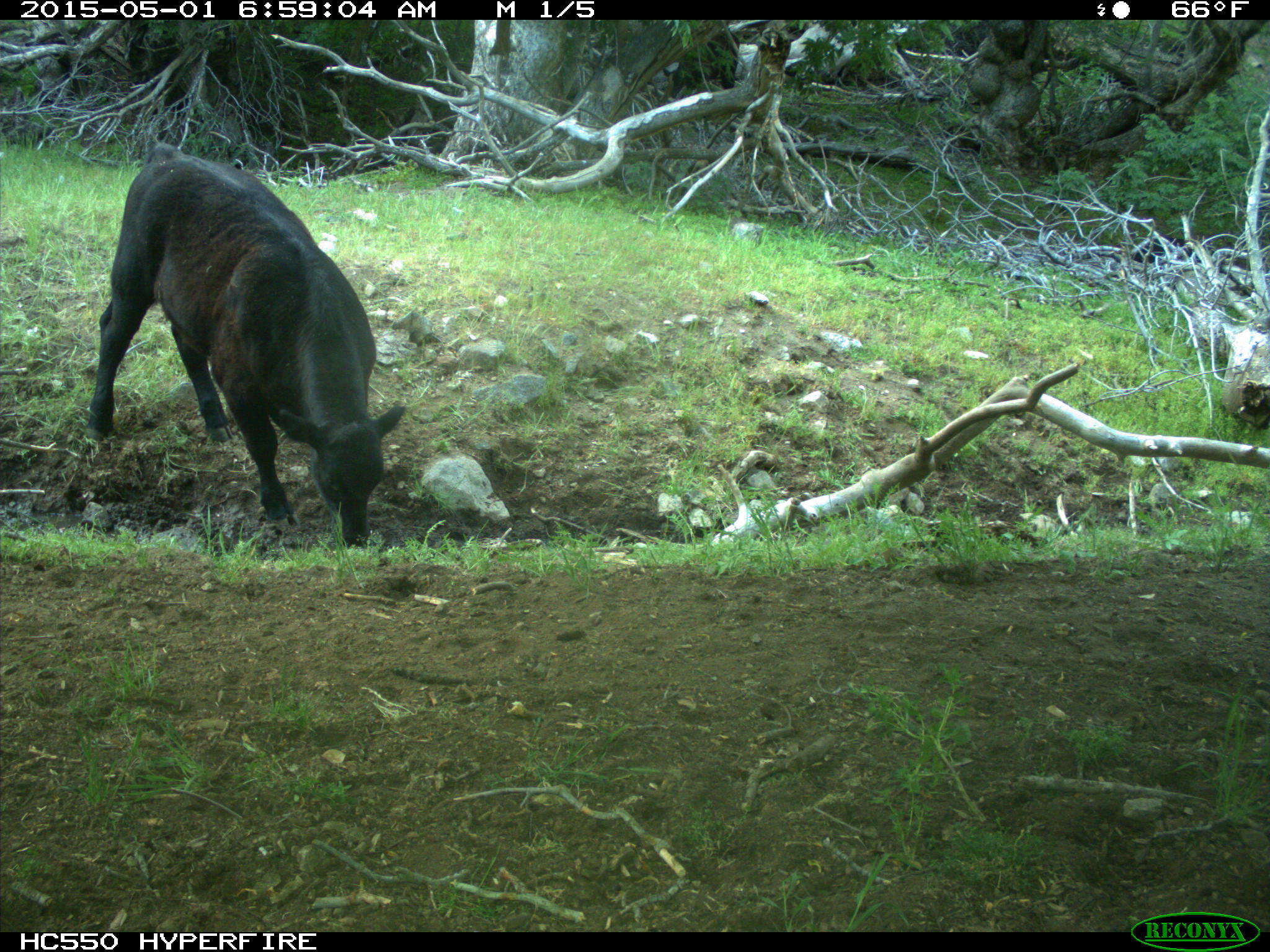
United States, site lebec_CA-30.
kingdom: Animalia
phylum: Chordata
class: Mammalia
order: Artiodactyla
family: Bovidae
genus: Bos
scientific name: Bos taurus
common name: domestic cow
Bos taurus (domestic cow).